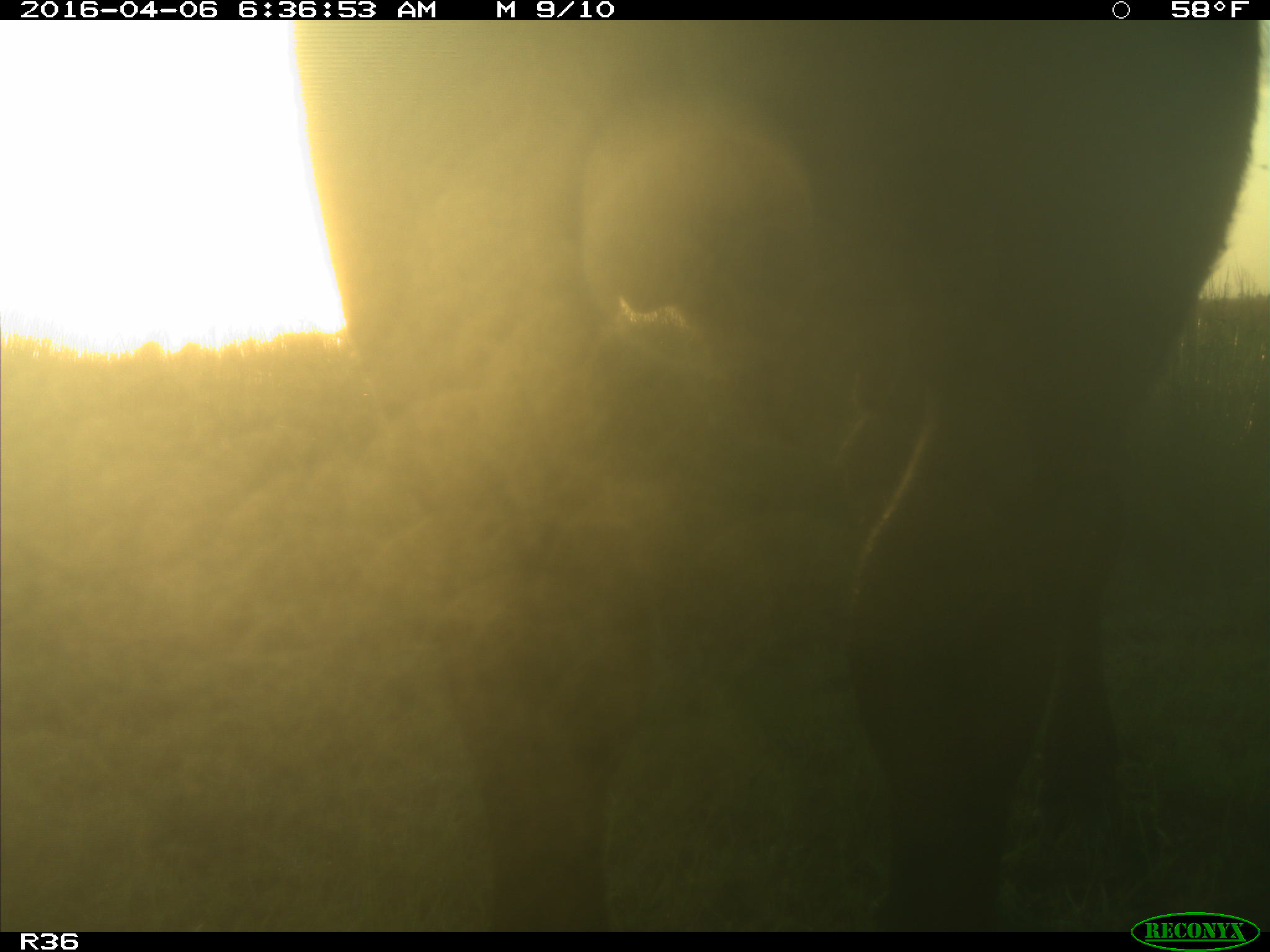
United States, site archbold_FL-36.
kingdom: Animalia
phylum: Chordata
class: Mammalia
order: Artiodactyla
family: Bovidae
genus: Bos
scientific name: Bos taurus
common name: domestic cow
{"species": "Bos taurus (domestic cow)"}